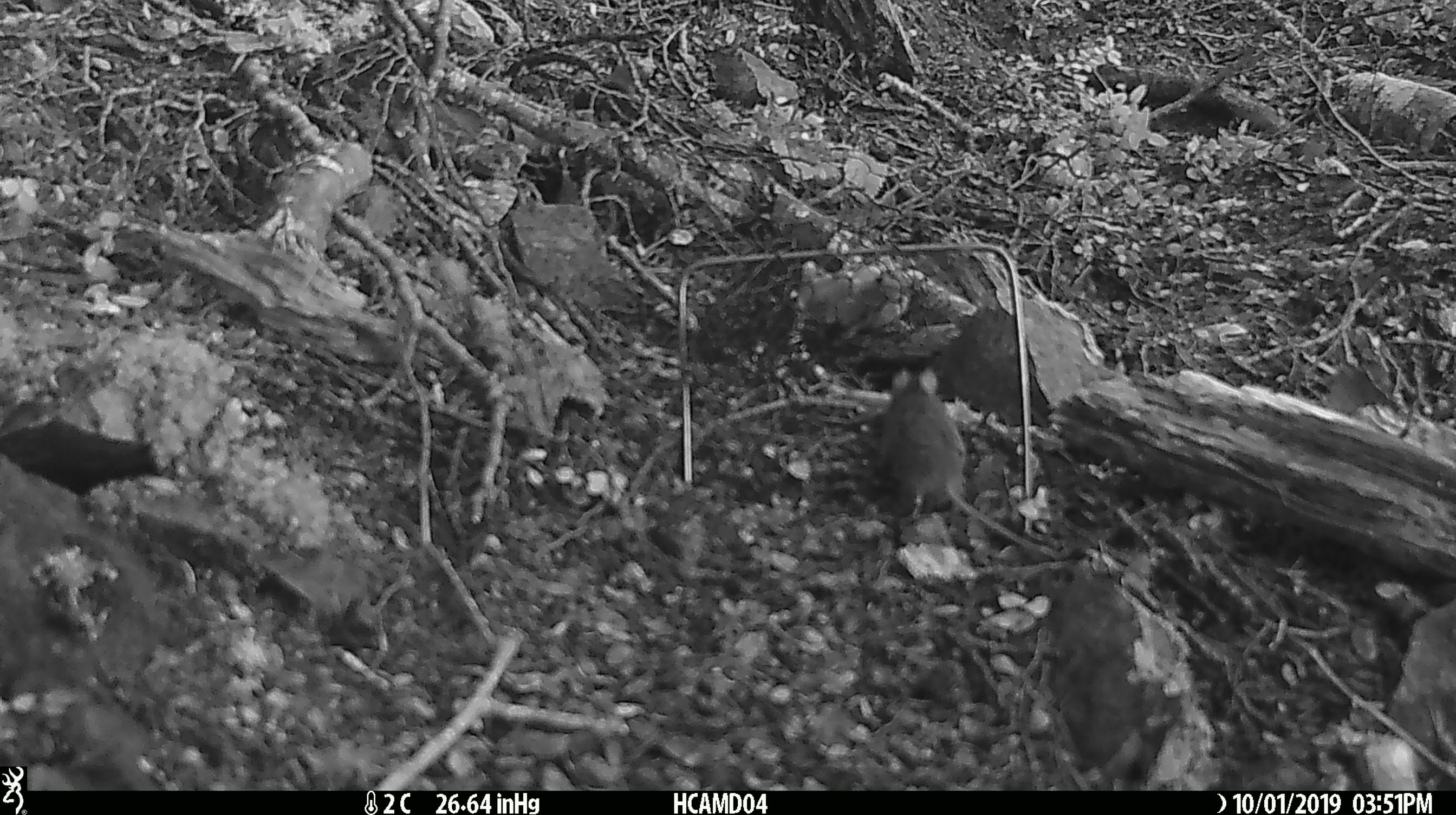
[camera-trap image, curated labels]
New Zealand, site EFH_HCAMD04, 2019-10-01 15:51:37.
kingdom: Animalia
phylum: Chordata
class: Mammalia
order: Rodentia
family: Muridae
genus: Mus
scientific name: Mus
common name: mouse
Mouse (Mus).